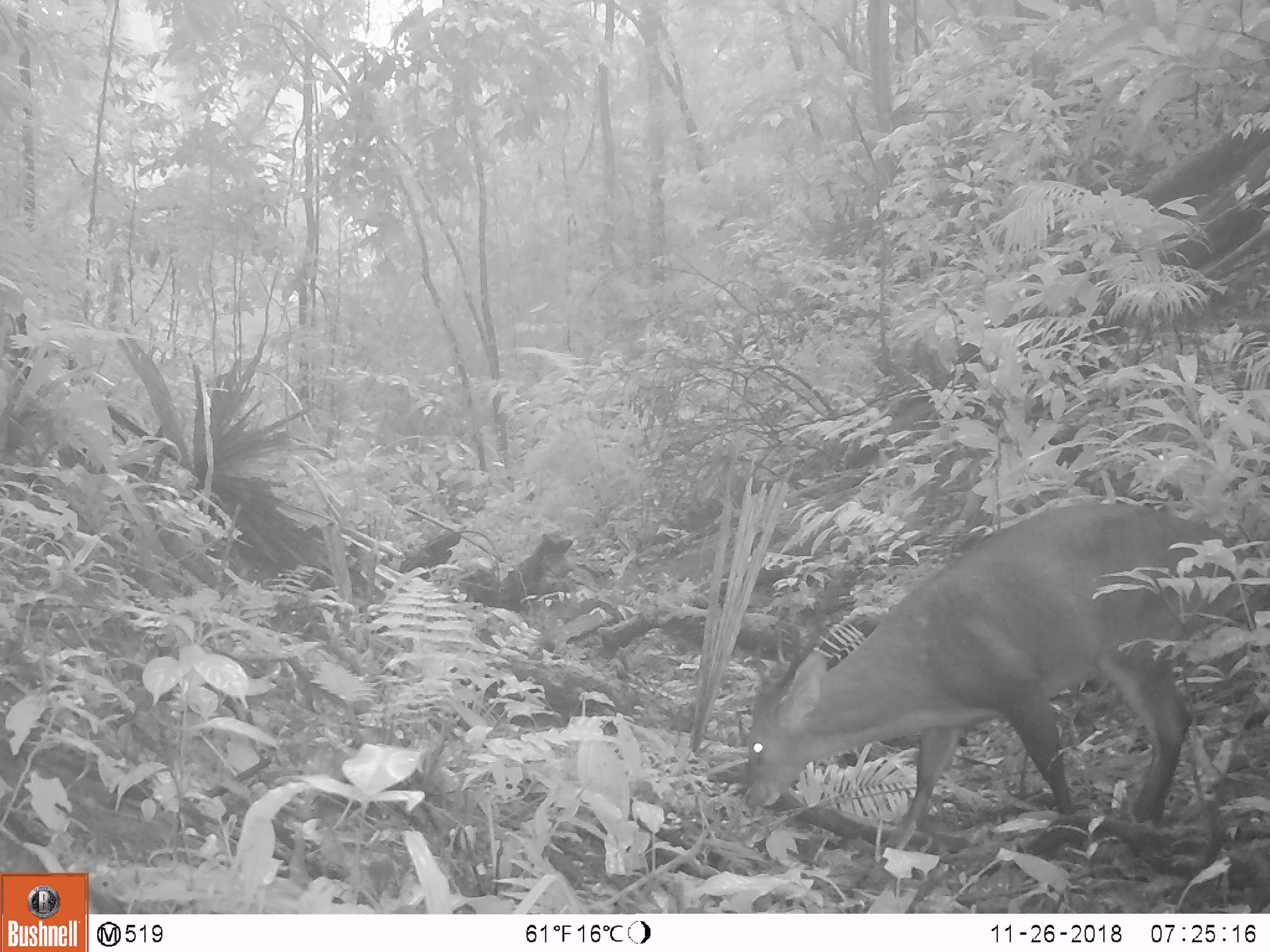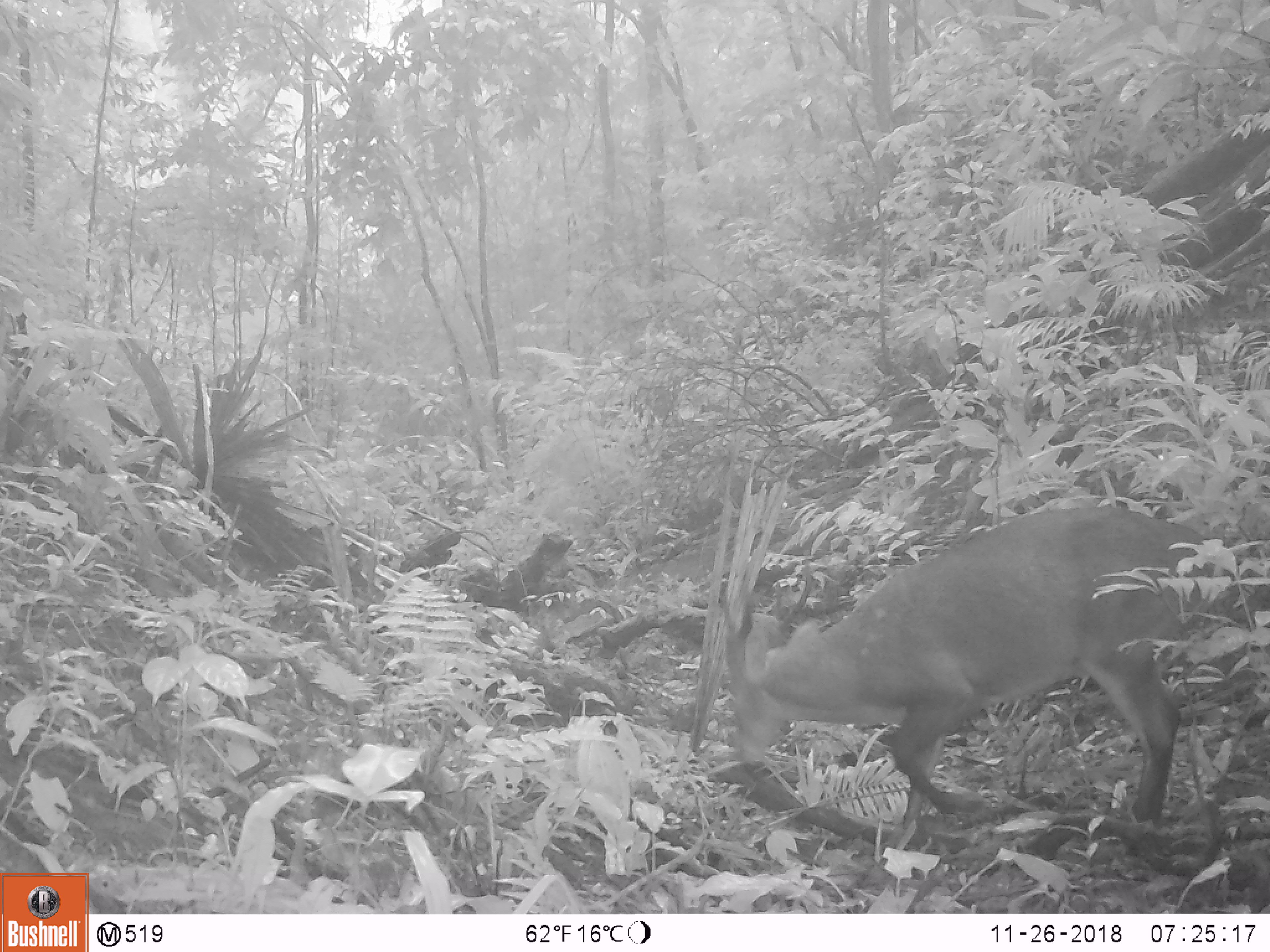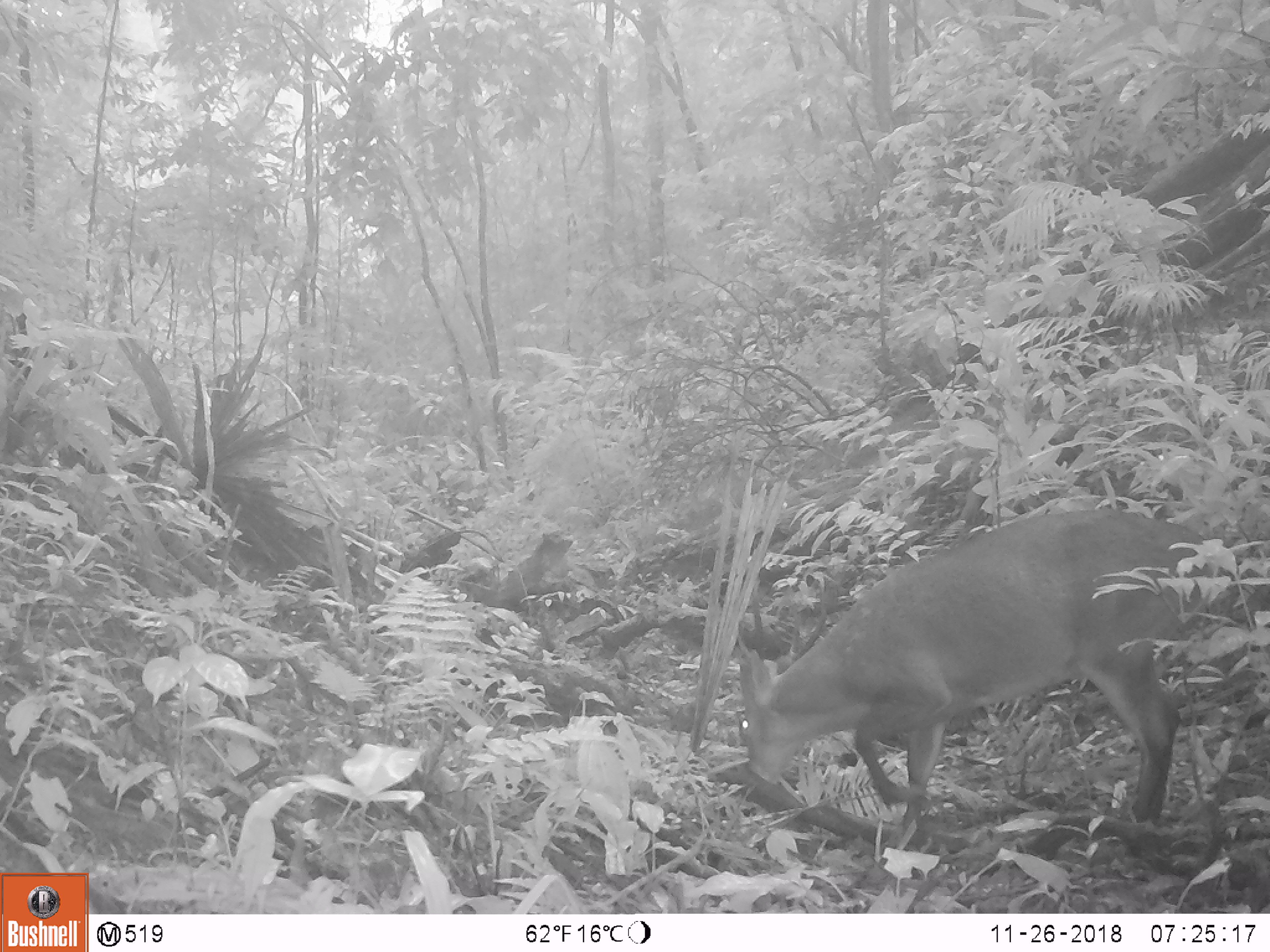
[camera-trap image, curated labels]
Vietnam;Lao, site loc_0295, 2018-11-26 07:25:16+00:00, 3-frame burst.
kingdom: Animalia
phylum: Chordata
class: Mammalia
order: Artiodactyla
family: Cervidae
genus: Muntiacus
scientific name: Muntiacus vuquangensis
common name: large-antlered muntjac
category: large antlered muntjac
Large antlered muntjac (large-antlered muntjac) (Muntiacus vuquangensis). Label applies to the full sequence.